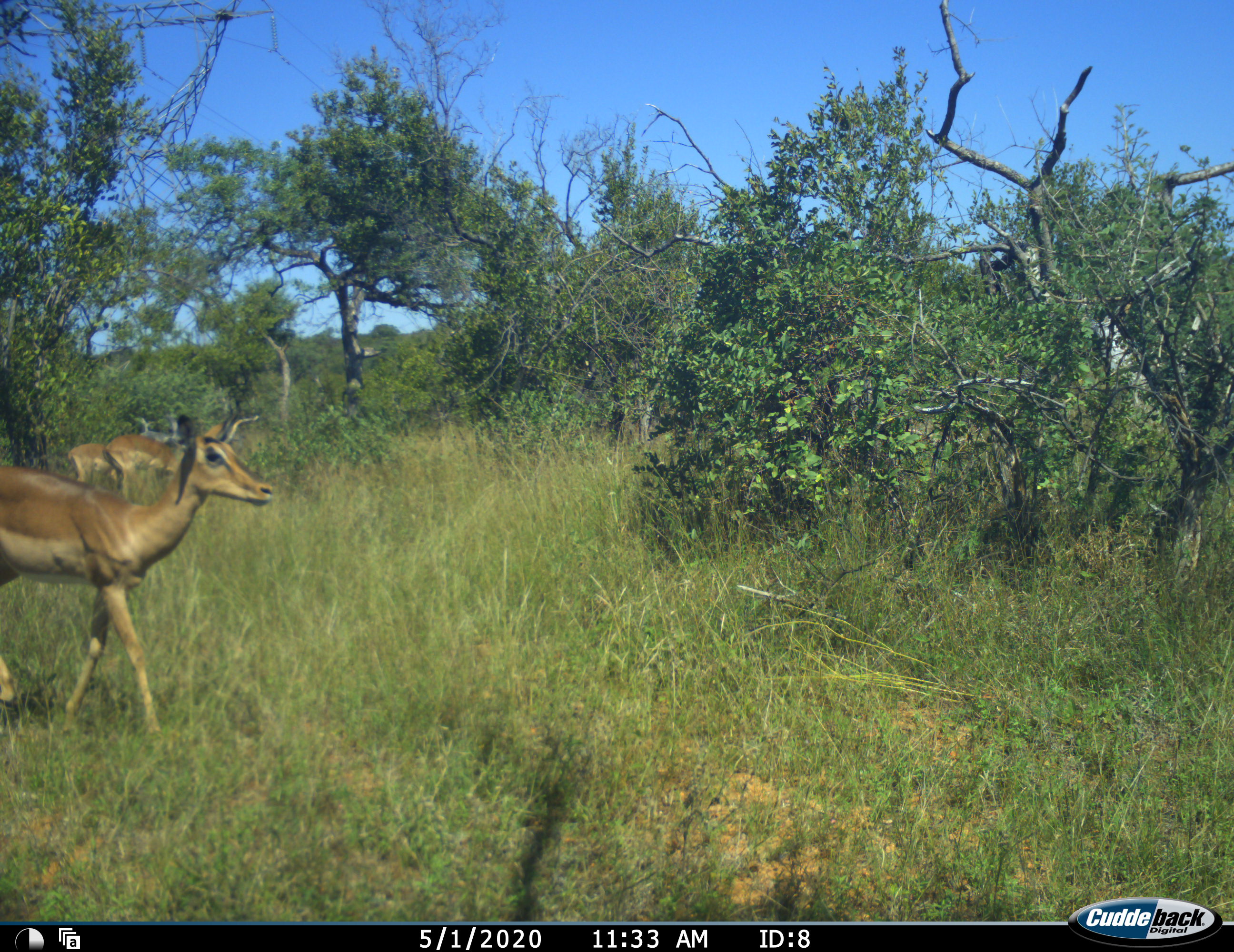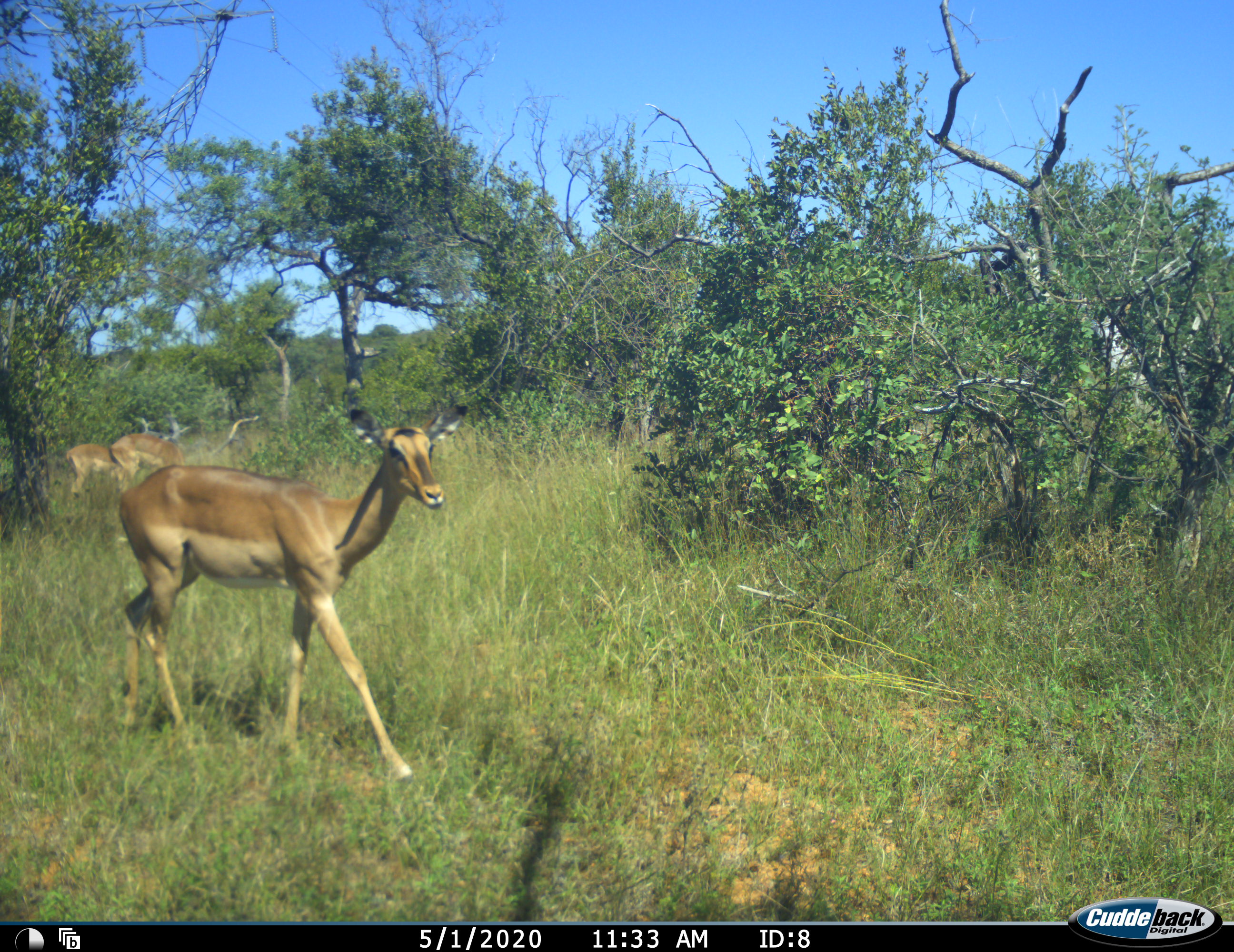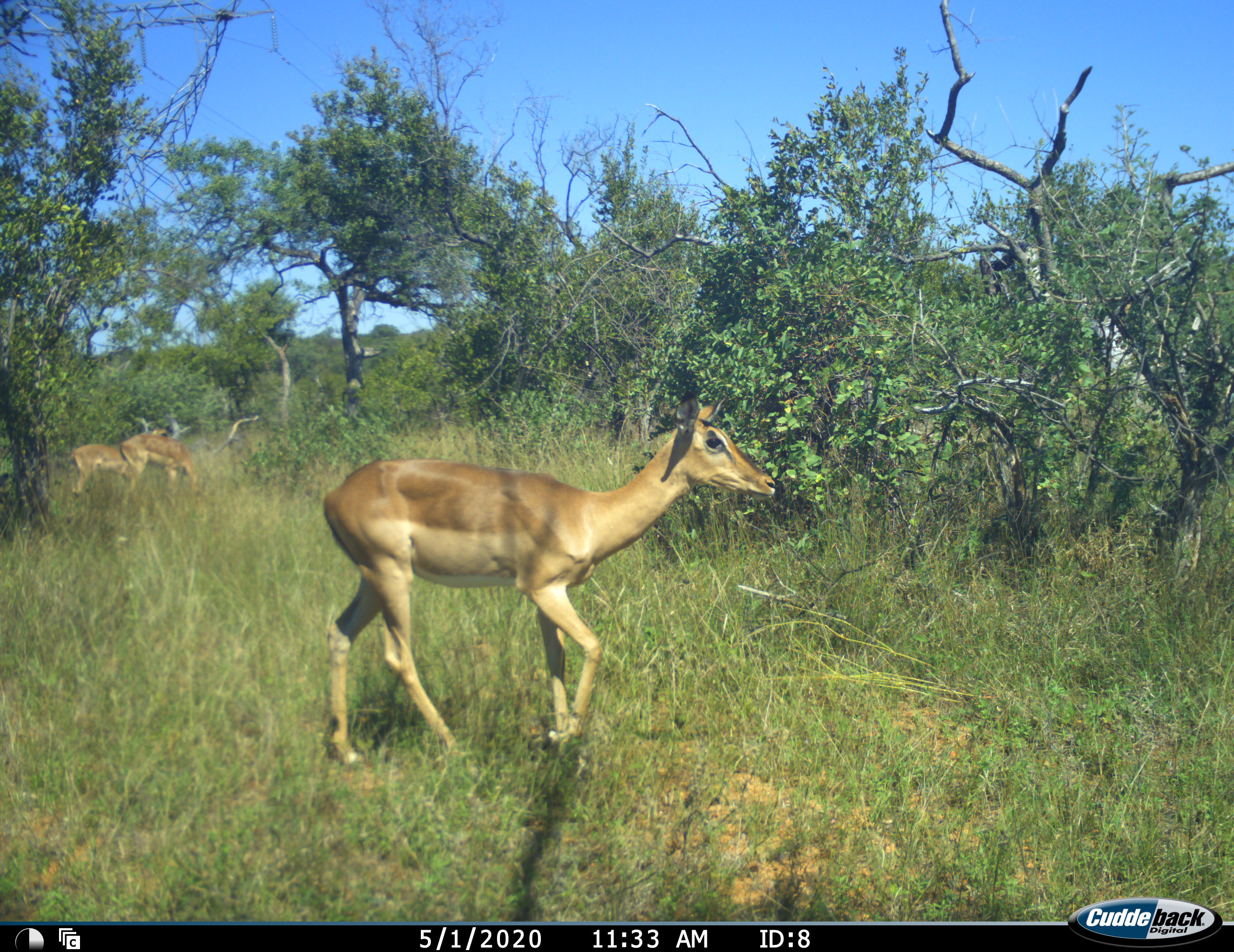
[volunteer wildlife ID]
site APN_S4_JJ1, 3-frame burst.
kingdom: Animalia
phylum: Chordata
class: Mammalia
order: Artiodactyla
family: Bovidae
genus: Aepyceros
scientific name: Aepyceros melampus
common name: impala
Impala (Aepyceros melampus), count 3. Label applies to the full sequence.